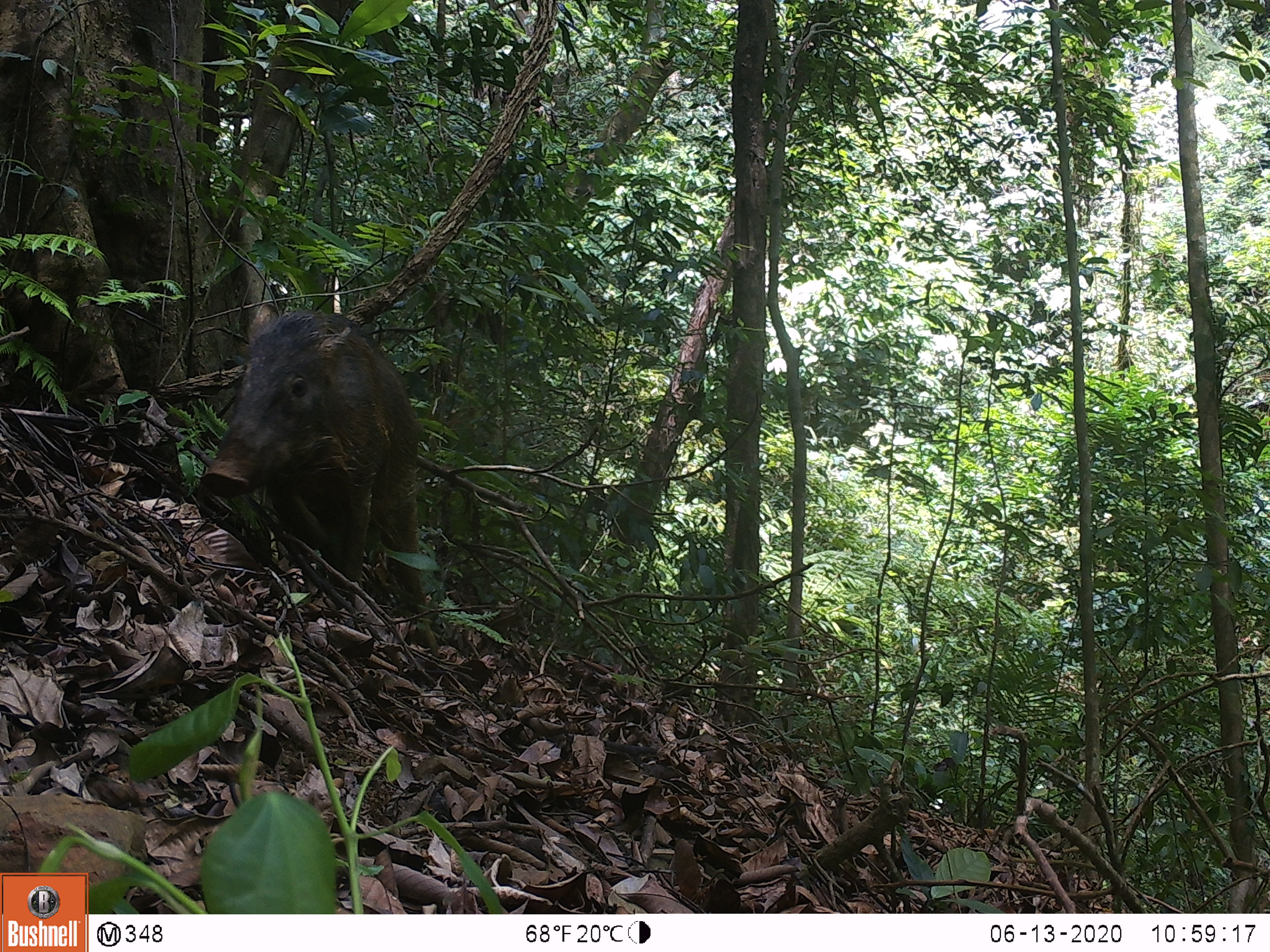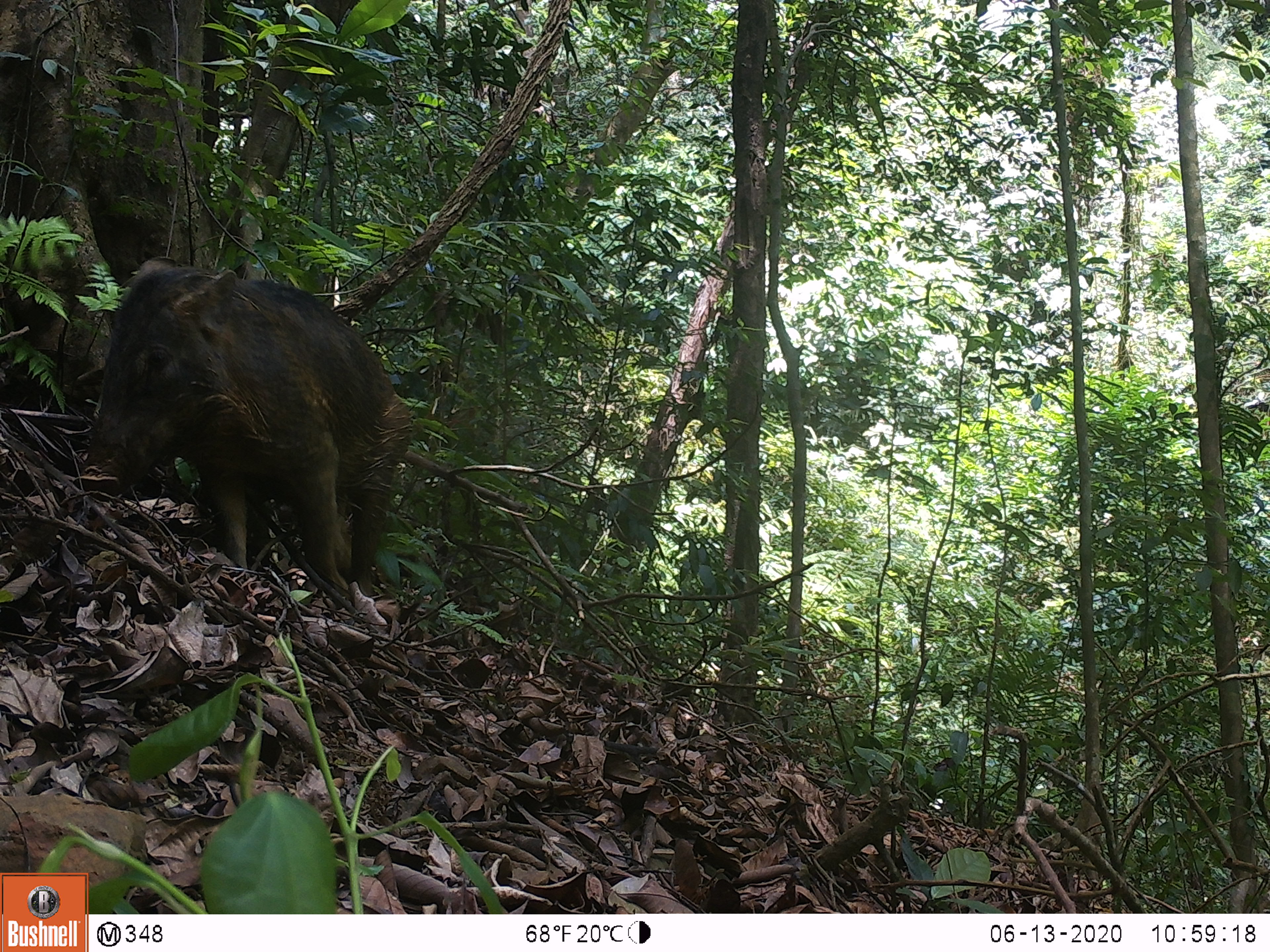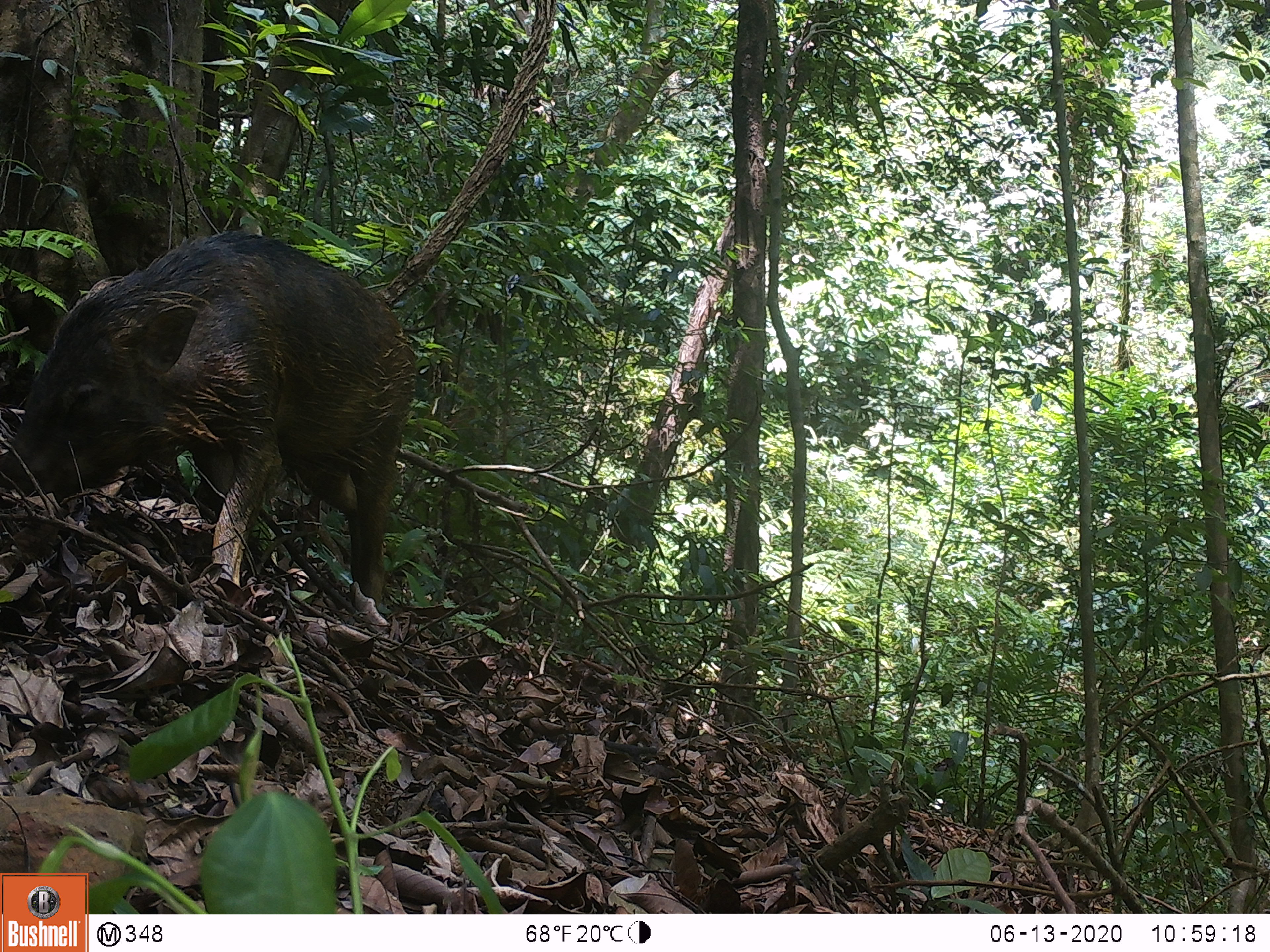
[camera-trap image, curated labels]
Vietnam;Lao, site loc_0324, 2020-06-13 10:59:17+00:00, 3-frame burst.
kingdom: Animalia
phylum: Chordata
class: Mammalia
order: Artiodactyla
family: Suidae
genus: Sus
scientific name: Sus scrofa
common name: eurasian wild pig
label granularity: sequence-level